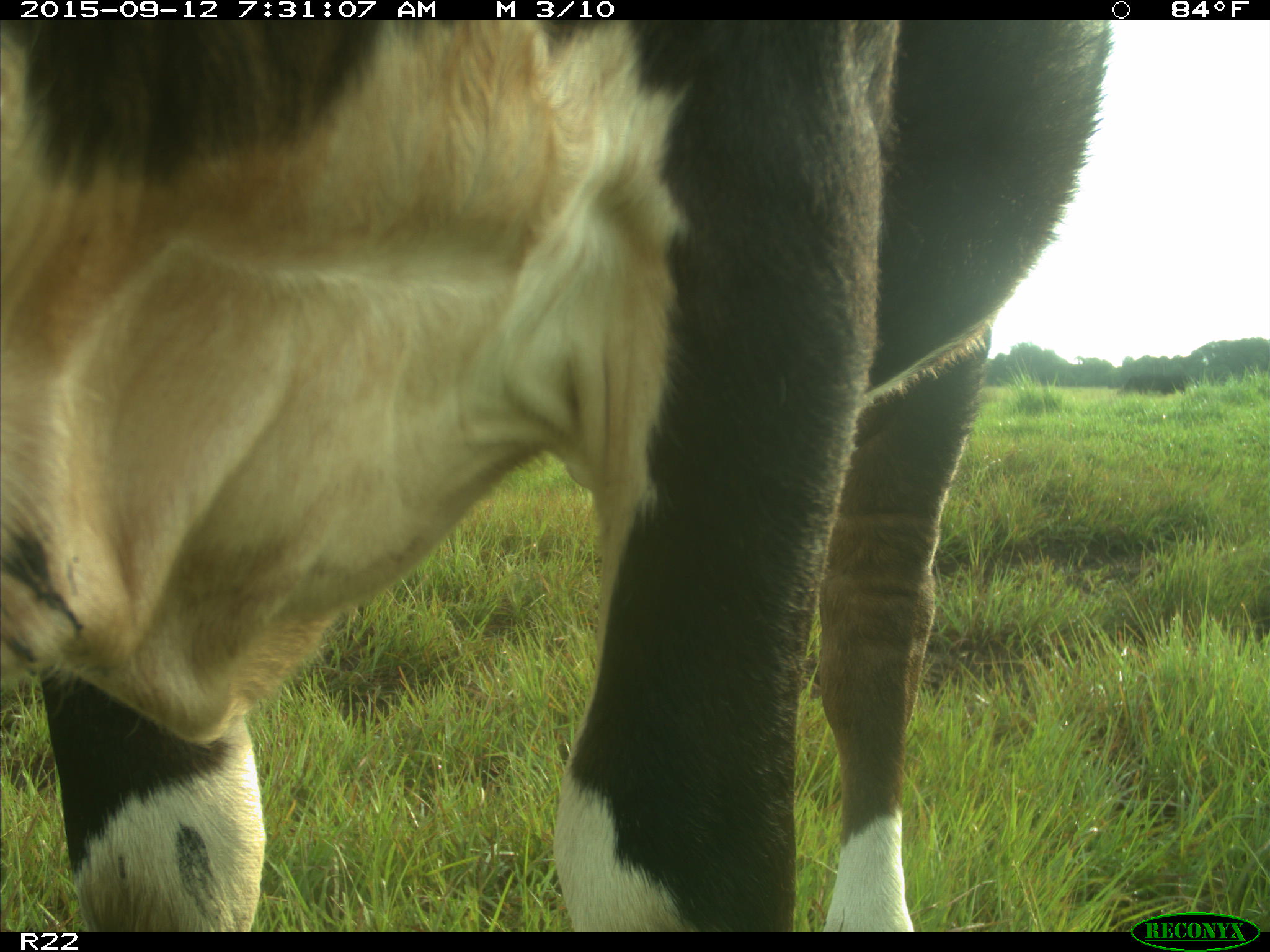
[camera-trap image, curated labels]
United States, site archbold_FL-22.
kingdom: Animalia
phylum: Chordata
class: Mammalia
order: Artiodactyla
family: Bovidae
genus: Bos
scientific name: Bos taurus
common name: domestic cow